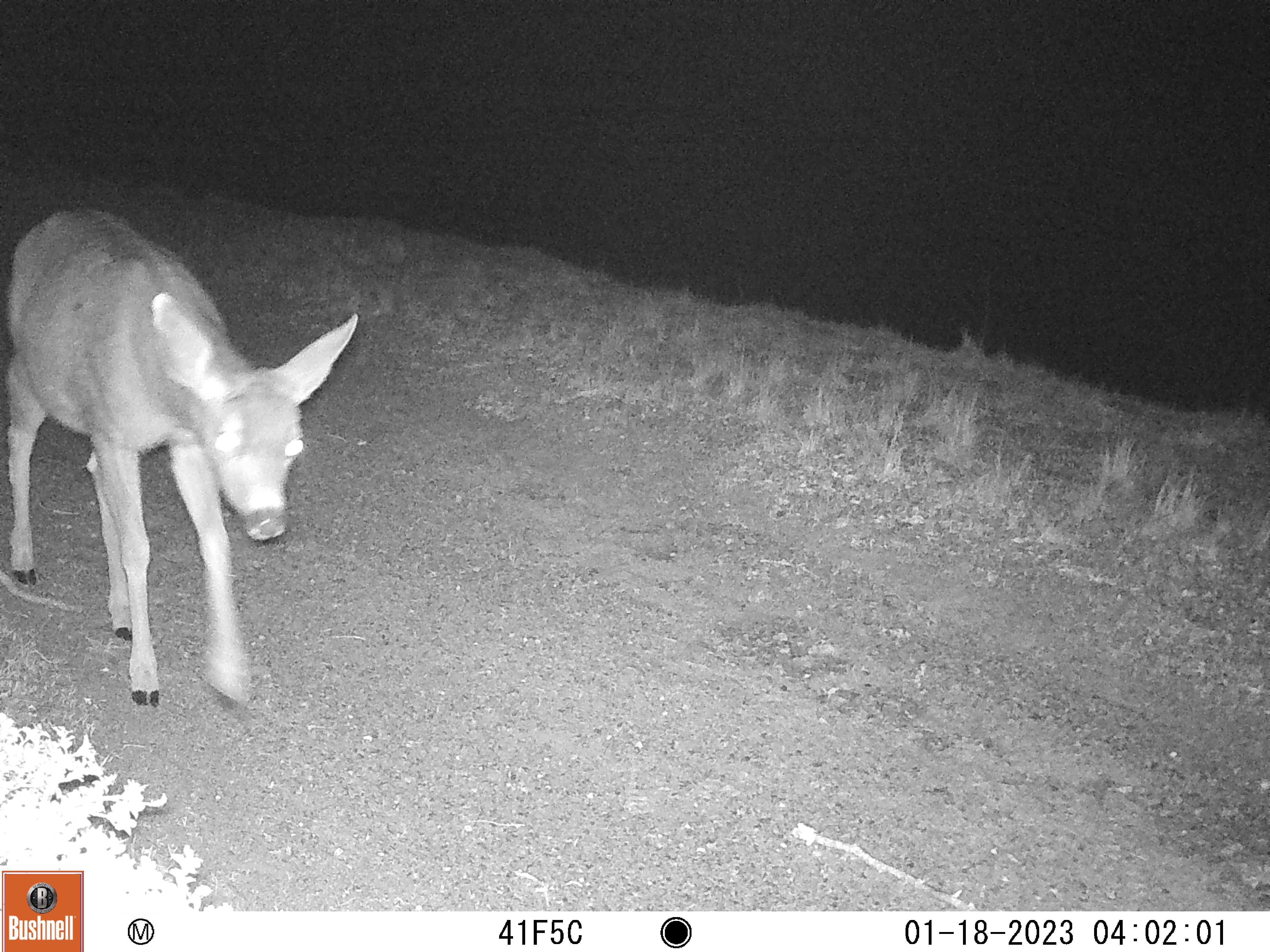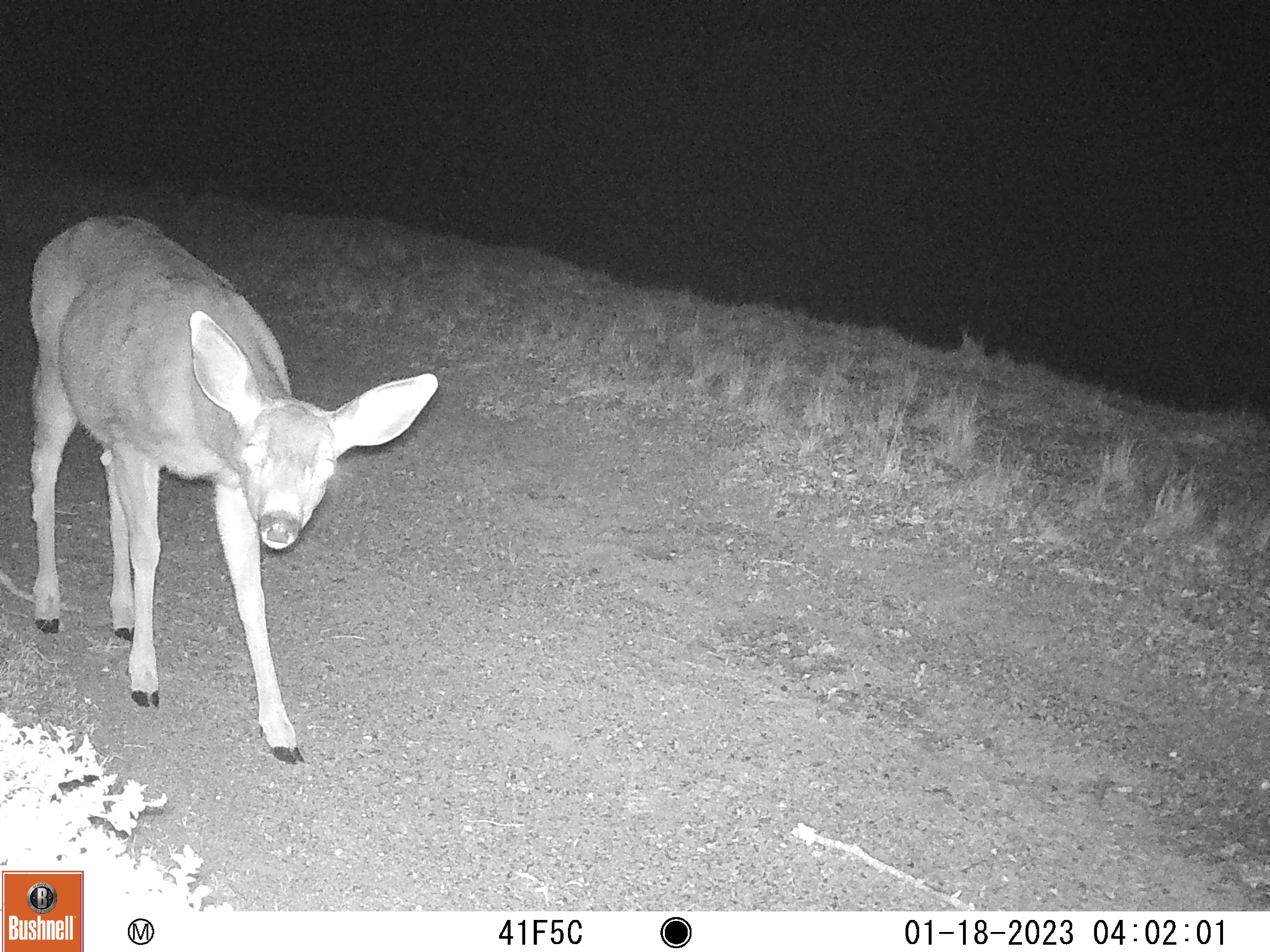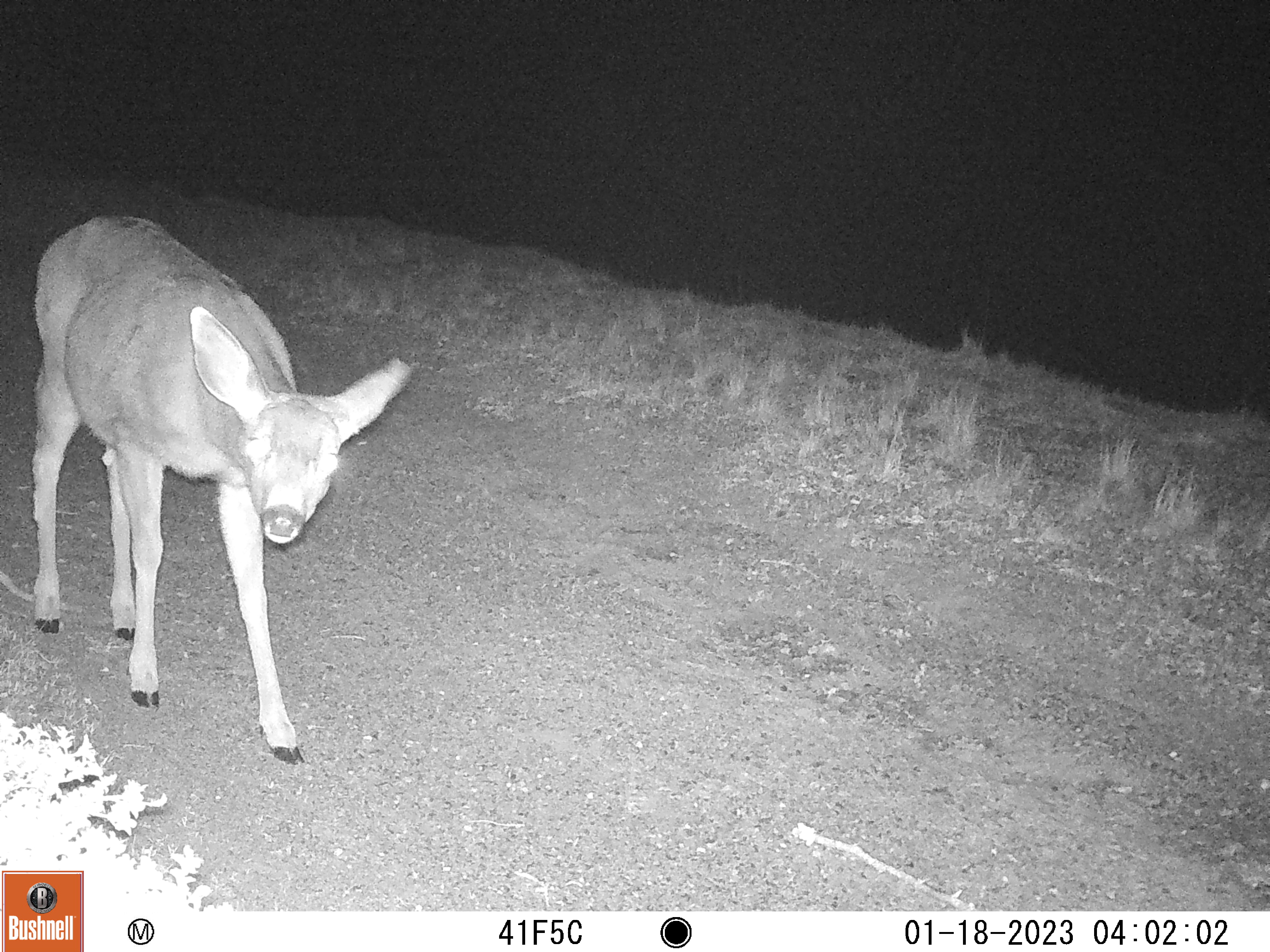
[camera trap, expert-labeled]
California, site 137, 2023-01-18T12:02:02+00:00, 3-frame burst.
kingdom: Animalia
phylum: Chordata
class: Mammalia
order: Artiodactyla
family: Cervidae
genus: Odocoileus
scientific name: Odocoileus hemionus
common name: mule deer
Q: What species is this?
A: Mule deer (Odocoileus hemionus).